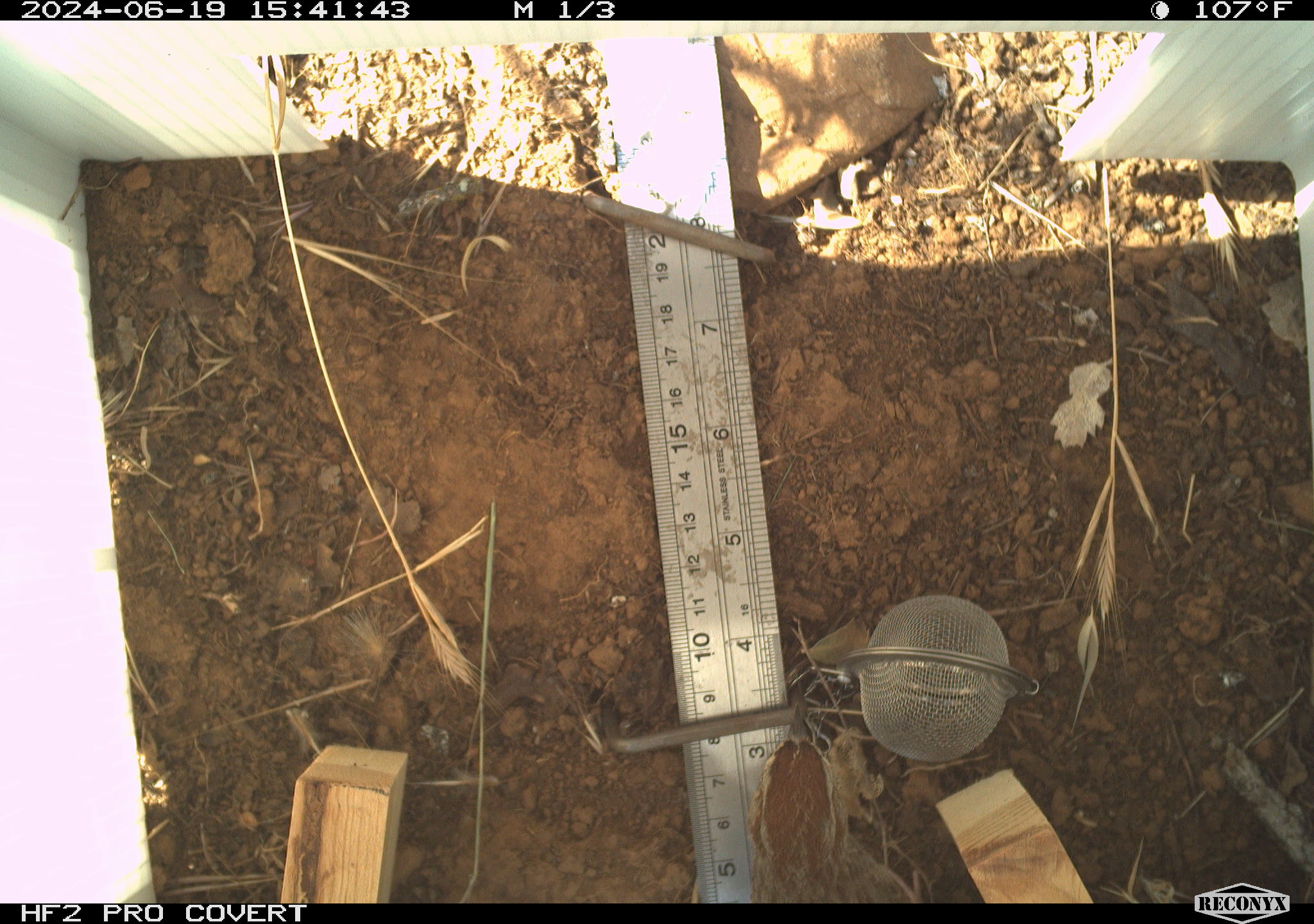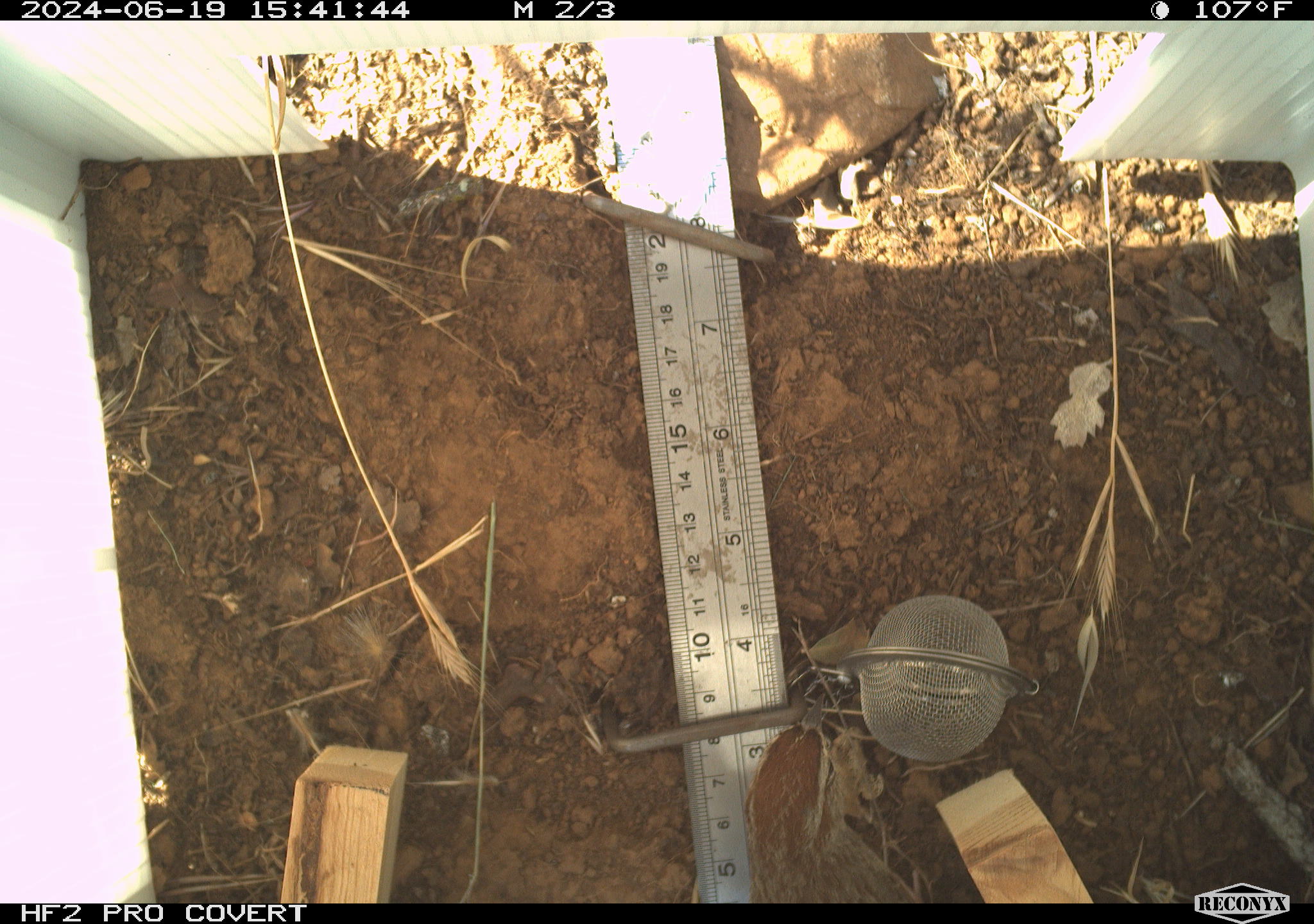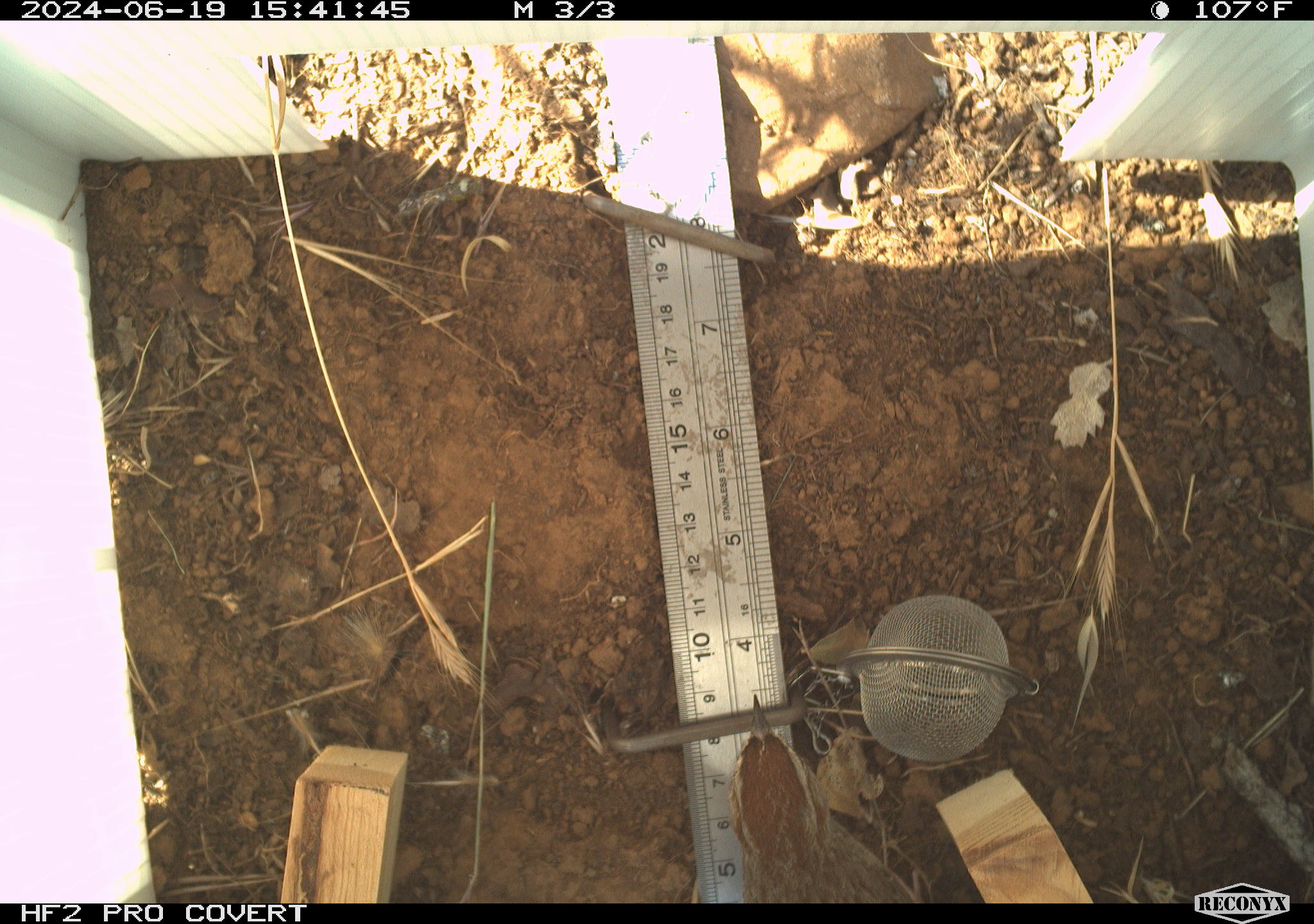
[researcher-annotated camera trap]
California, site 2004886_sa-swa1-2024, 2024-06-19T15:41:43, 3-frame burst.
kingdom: Animalia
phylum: Chordata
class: Aves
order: Passeriformes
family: Passerellidae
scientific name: Passerellidae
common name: new world sparrows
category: passerellidae family